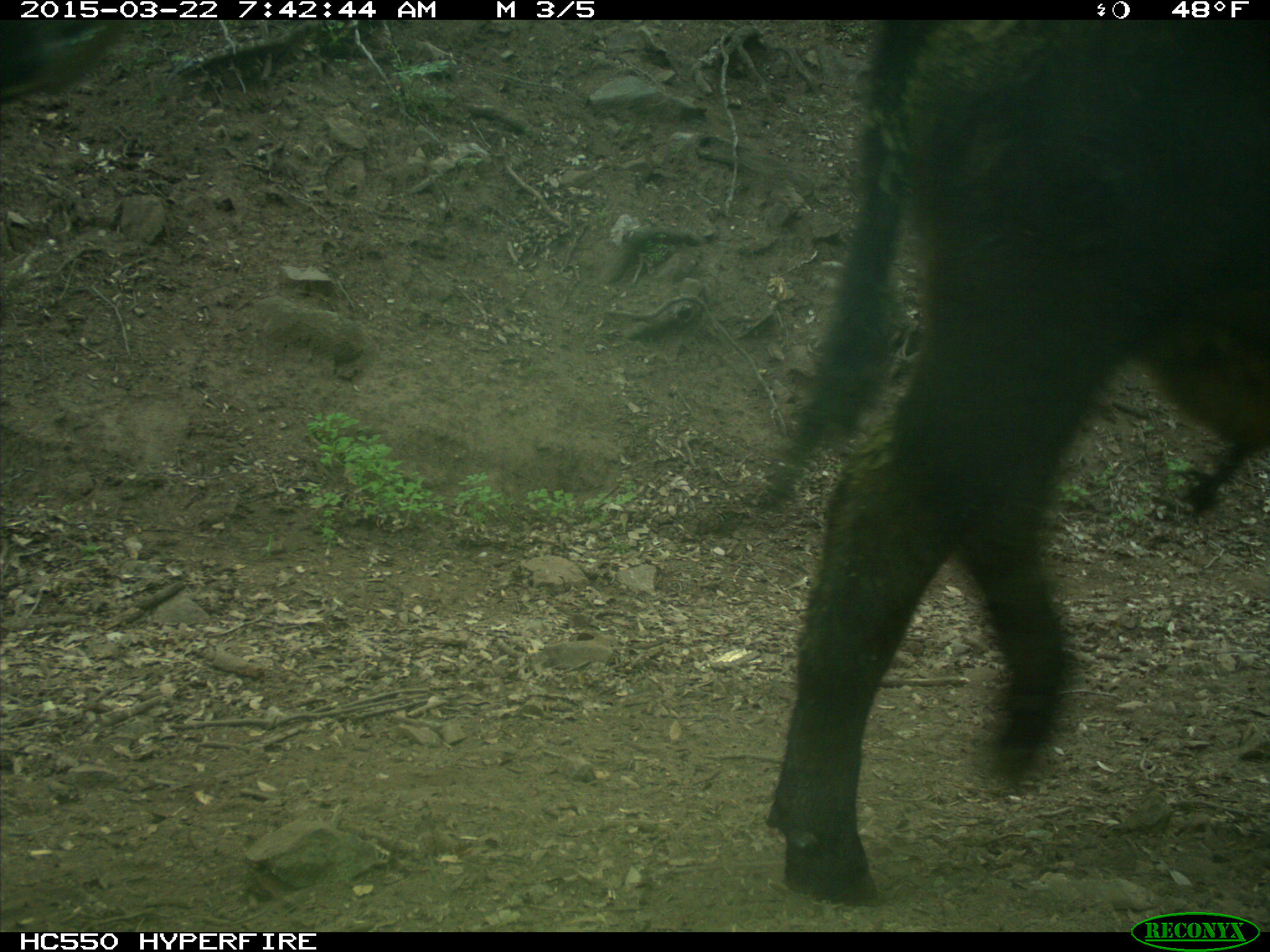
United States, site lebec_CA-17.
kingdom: Animalia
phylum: Chordata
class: Mammalia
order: Artiodactyla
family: Bovidae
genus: Bos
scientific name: Bos taurus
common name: domestic cow